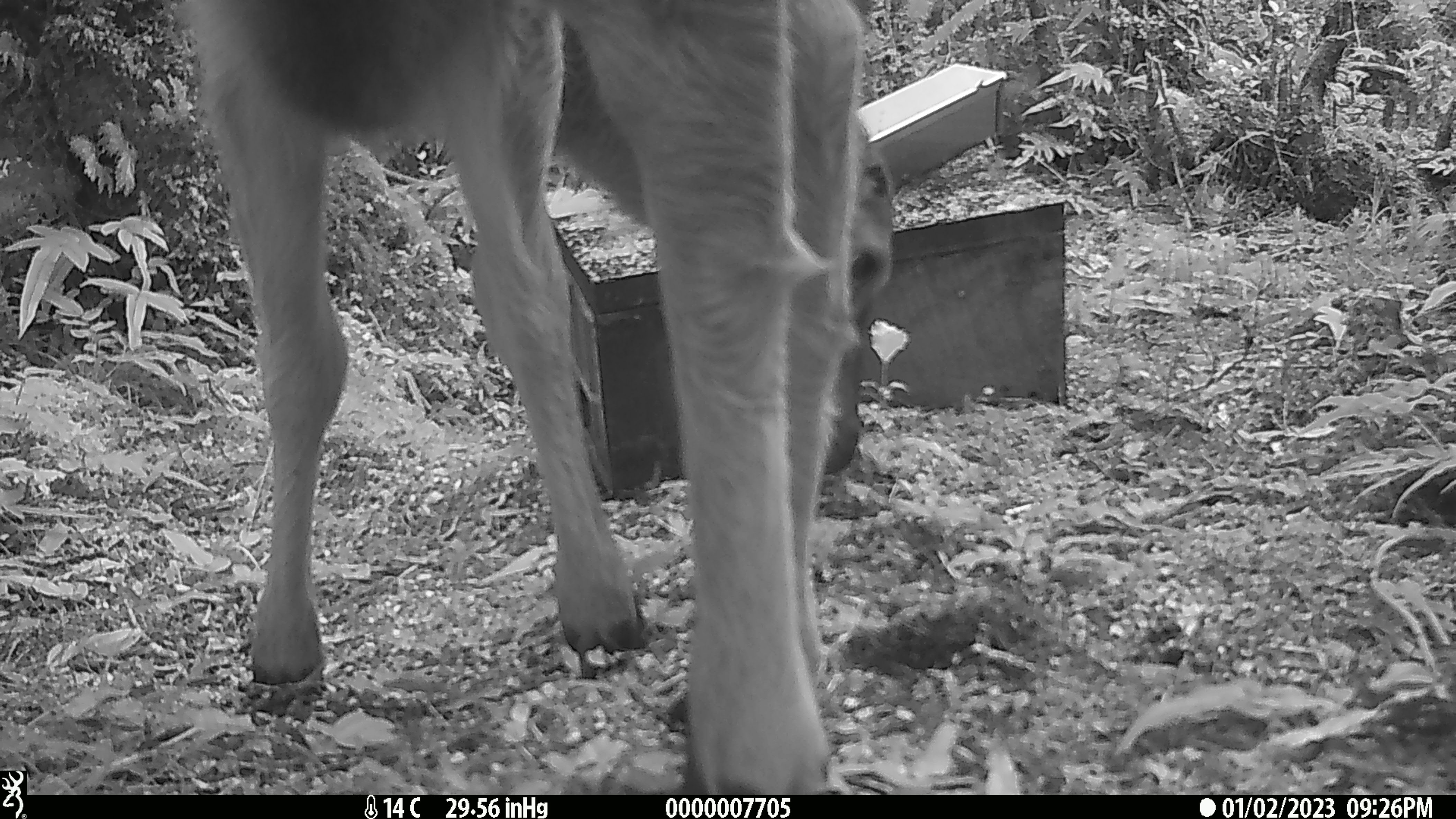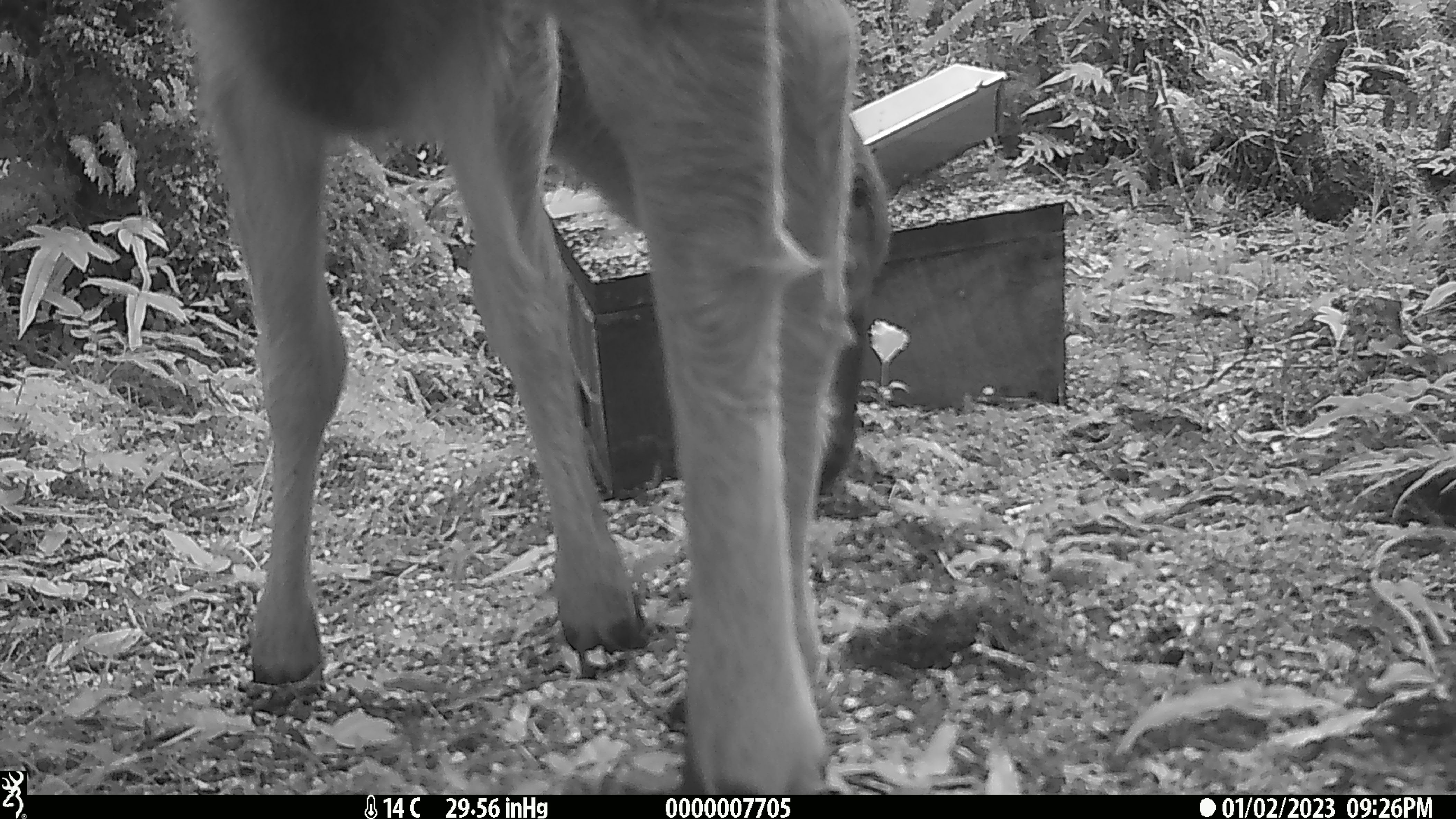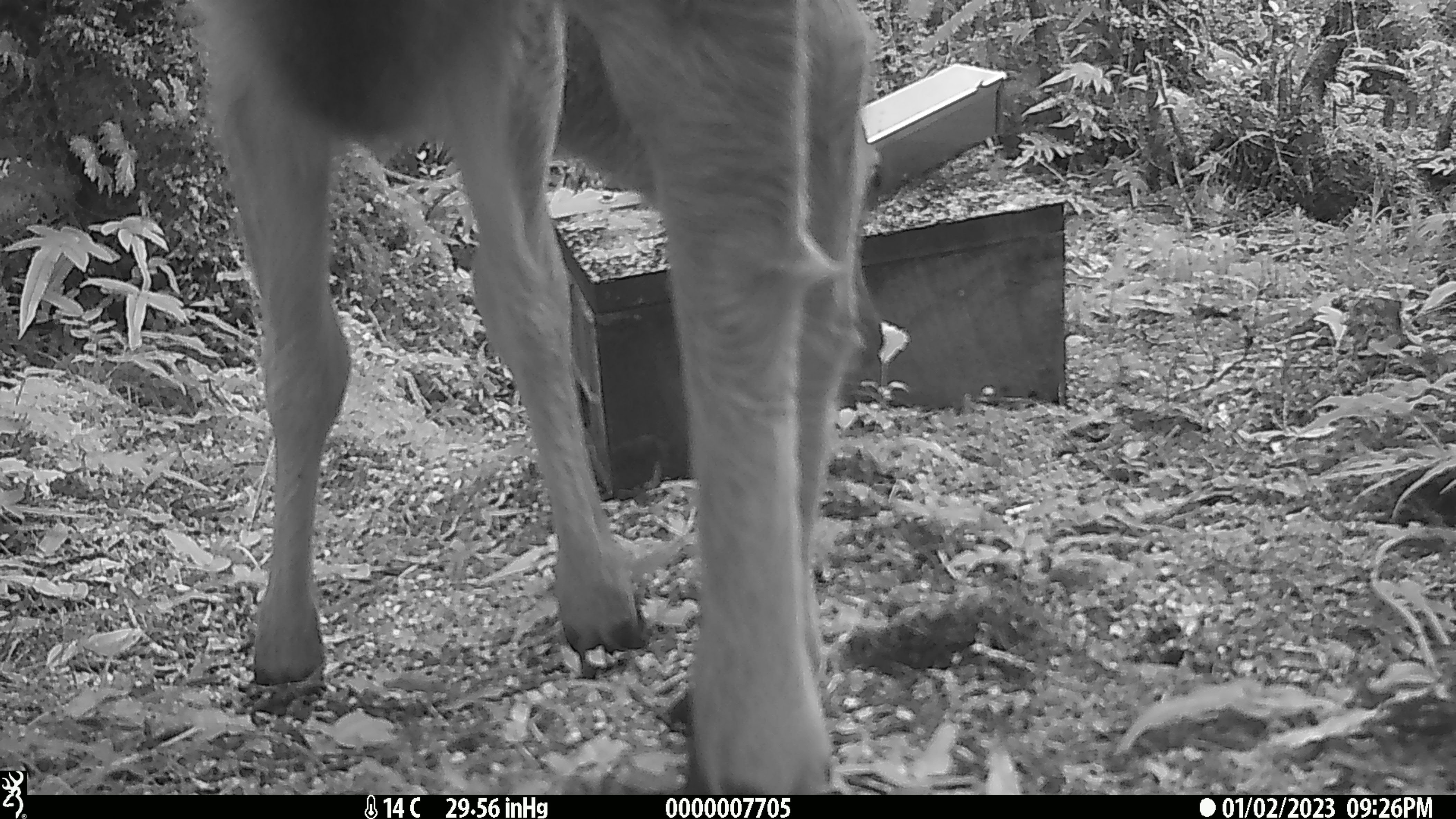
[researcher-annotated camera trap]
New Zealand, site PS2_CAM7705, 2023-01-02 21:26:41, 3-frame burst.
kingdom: Animalia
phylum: Chordata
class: Mammalia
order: Artiodactyla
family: Cervidae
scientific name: Cervidae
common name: deer